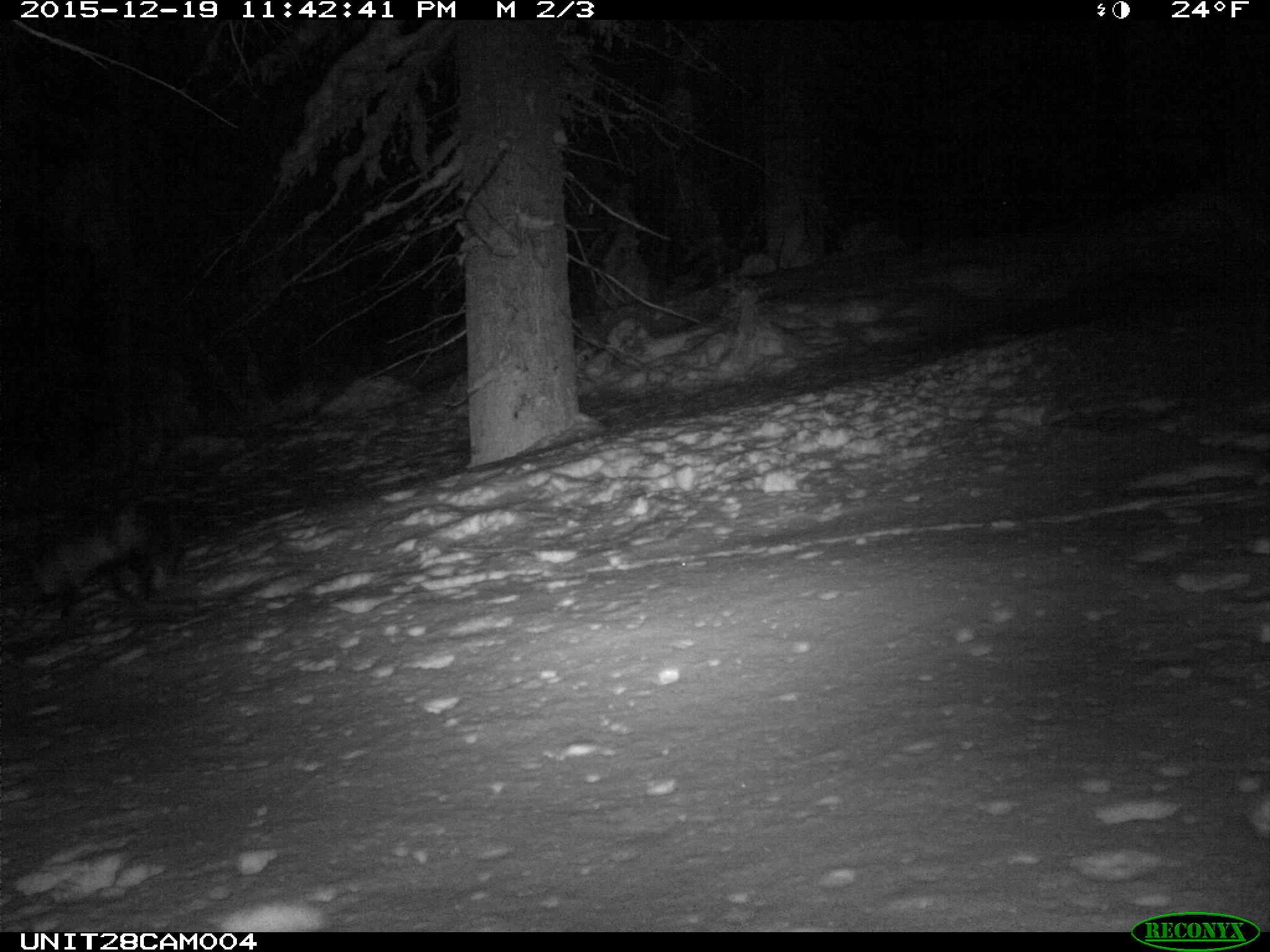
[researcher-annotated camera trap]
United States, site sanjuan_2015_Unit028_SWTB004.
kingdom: Animalia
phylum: Chordata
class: Mammalia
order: Carnivora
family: Canidae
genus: Vulpes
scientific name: Vulpes vulpes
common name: red fox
Vulpes vulpes (red fox).